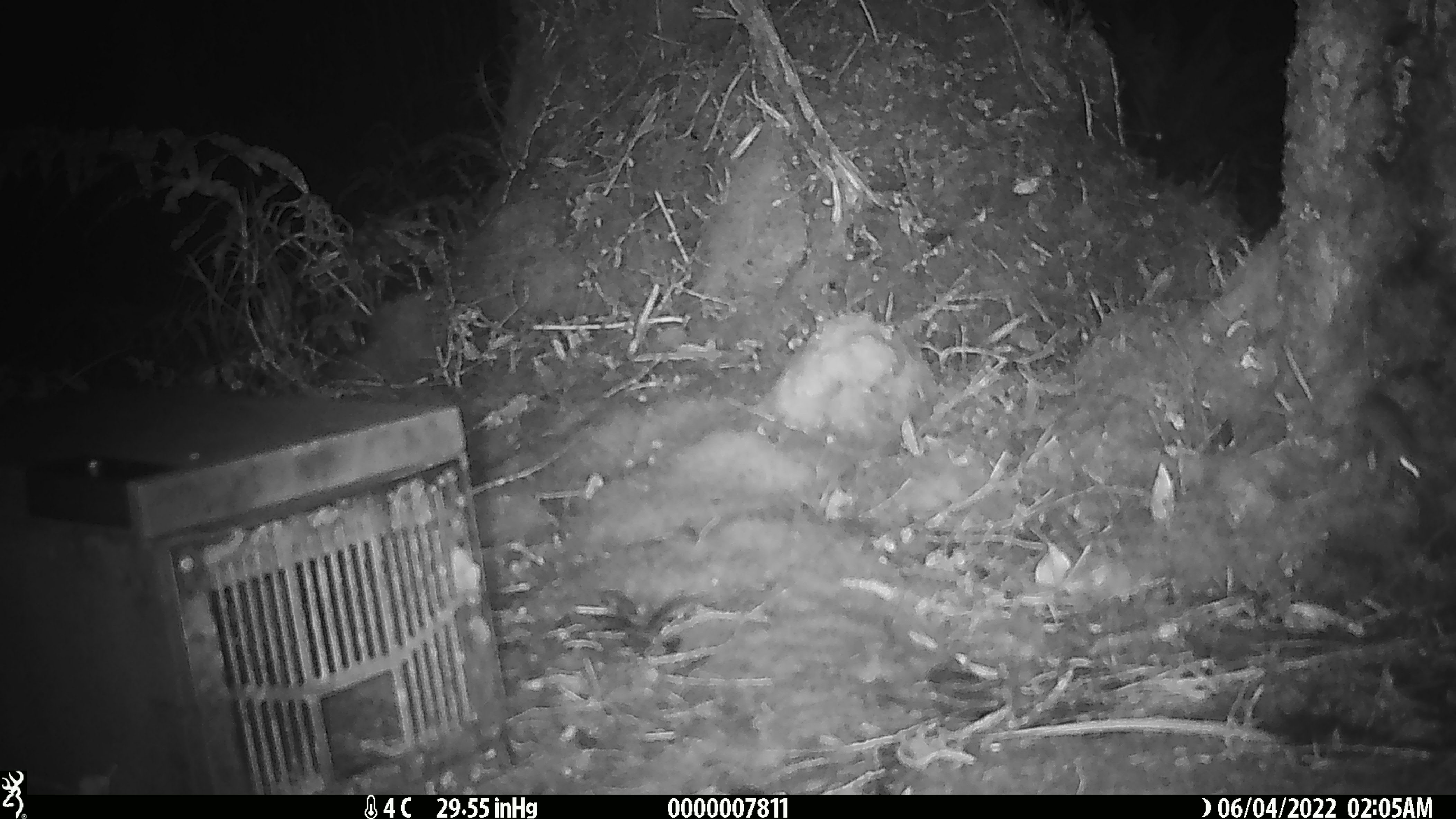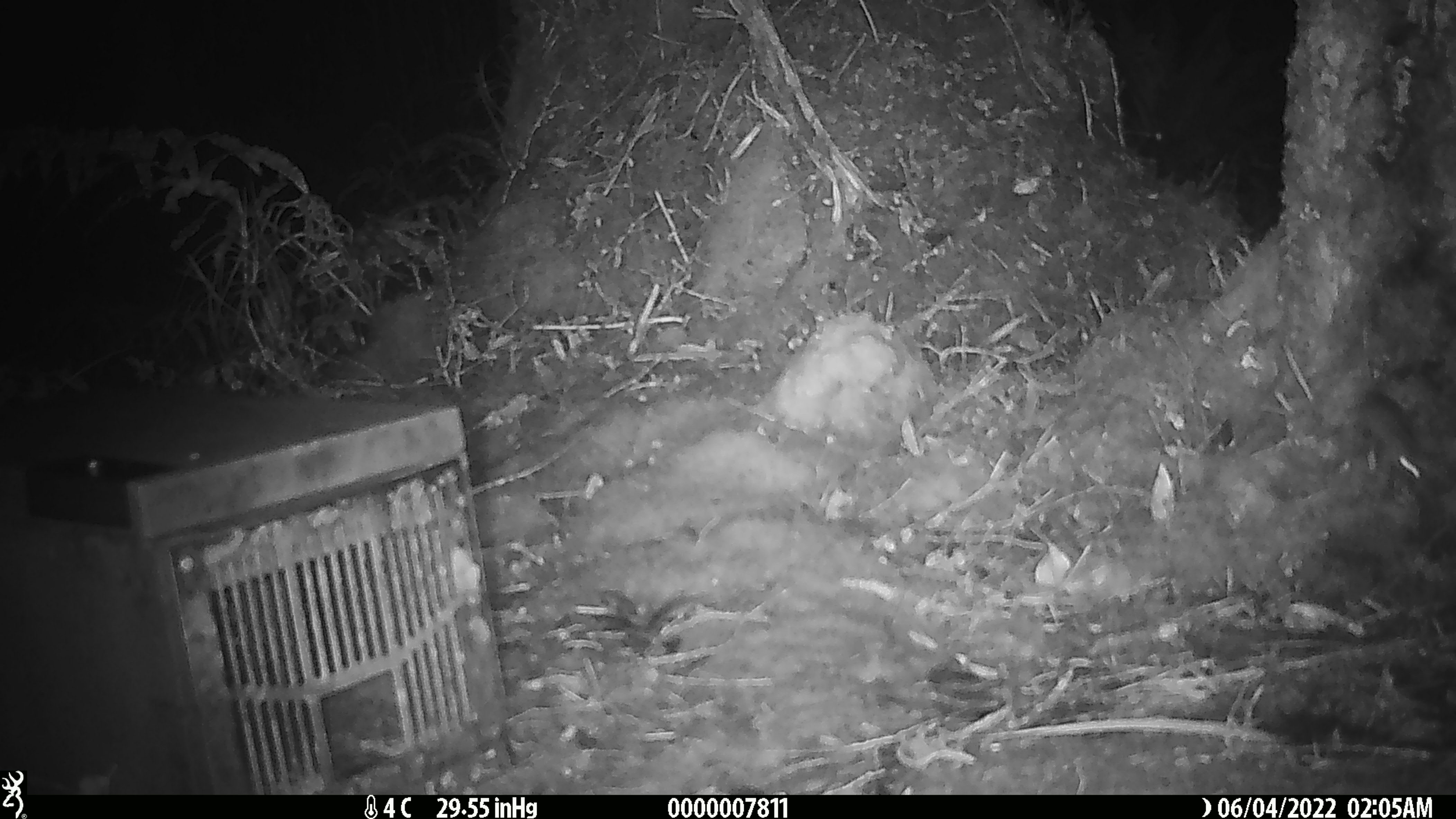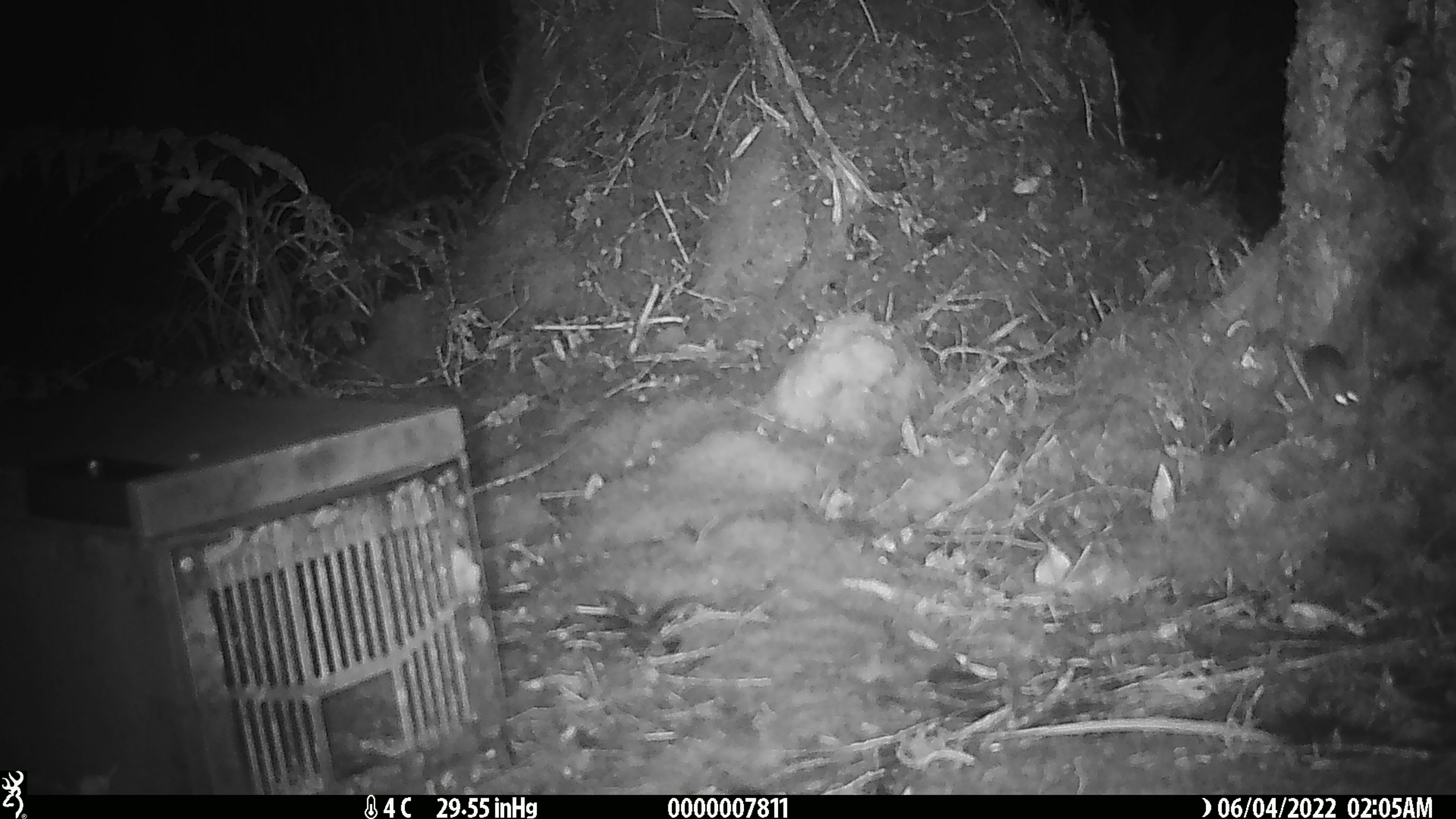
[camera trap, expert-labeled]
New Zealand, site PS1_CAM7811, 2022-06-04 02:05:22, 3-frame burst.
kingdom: Animalia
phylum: Chordata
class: Mammalia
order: Rodentia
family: Muridae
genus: Mus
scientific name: Mus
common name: mouse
Mouse (Mus).